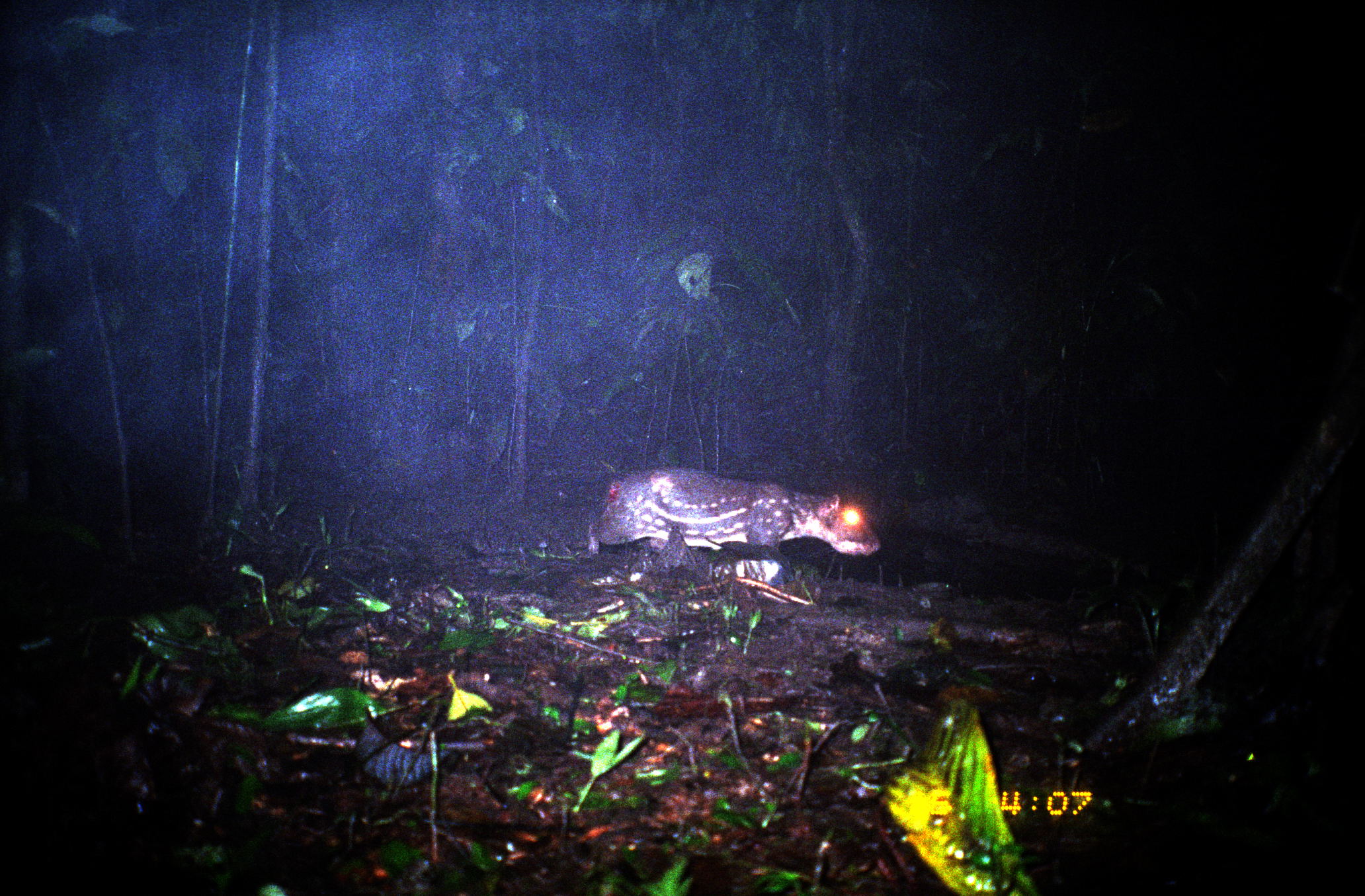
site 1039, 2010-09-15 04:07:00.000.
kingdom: Animalia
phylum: Chordata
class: Mammalia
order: Rodentia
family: Cuniculidae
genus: Cuniculus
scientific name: Cuniculus paca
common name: spotted paca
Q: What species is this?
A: Cuniculus paca (spotted paca).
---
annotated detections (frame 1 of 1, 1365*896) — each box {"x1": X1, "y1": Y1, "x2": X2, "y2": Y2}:
cuniculus paca: {"x1": 584, "y1": 466, "x2": 879, "y2": 583}